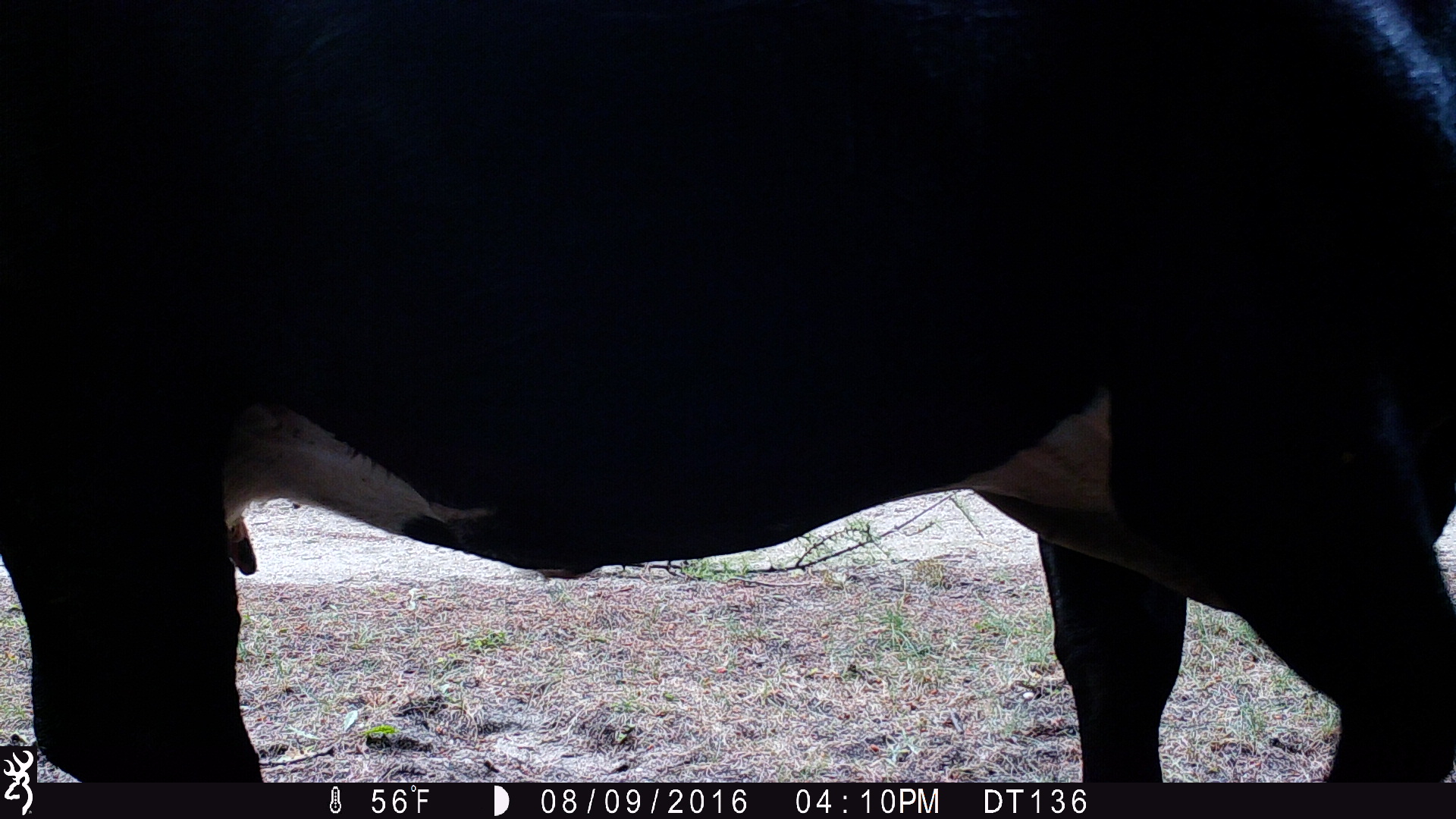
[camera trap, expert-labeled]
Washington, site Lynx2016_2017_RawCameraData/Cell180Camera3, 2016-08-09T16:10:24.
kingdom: Animalia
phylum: Chordata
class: Mammalia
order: Artiodactyla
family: Bovidae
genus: Bos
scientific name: Bos taurus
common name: domestic cattle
Domestic cattle (Bos taurus). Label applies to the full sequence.